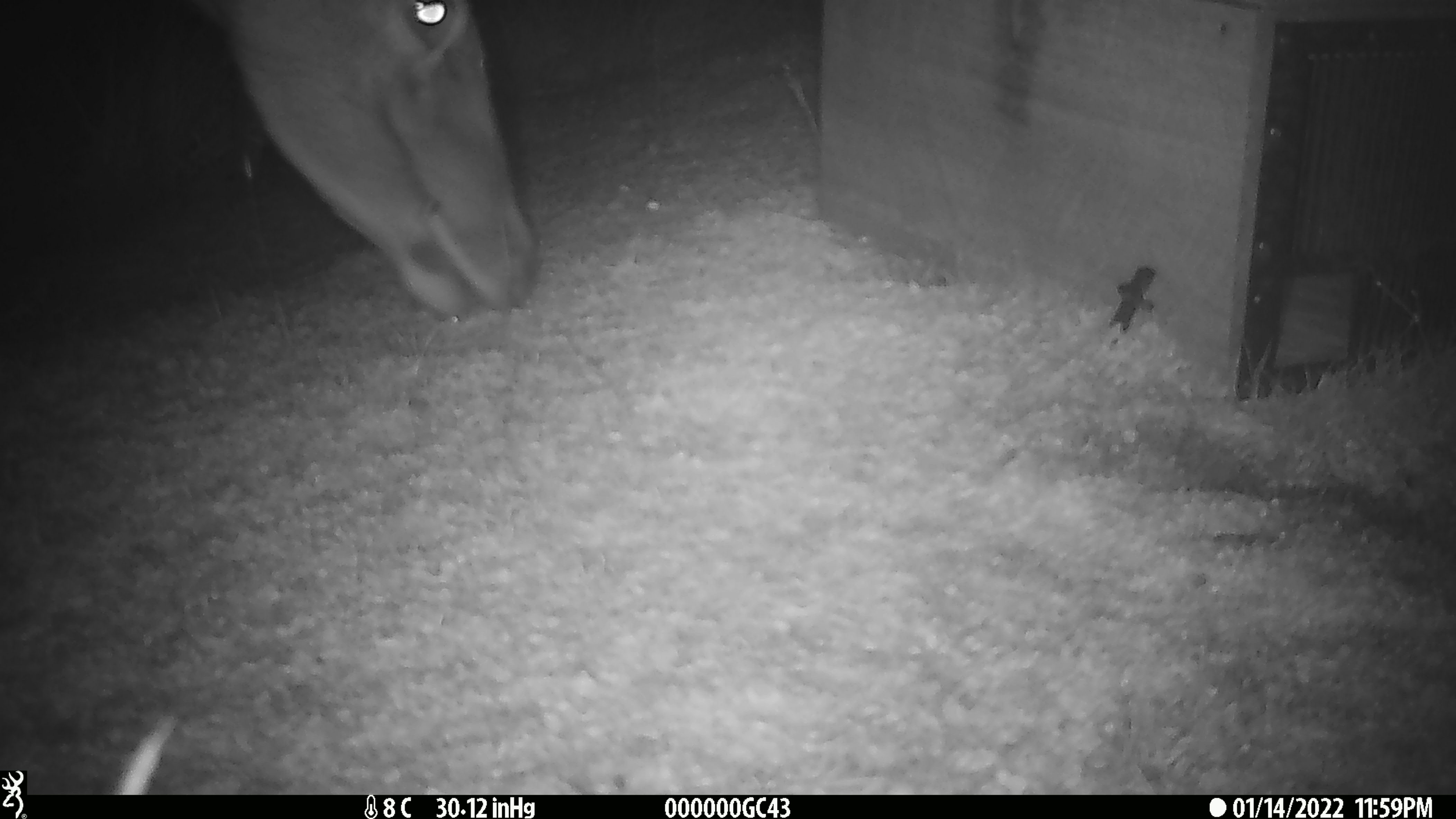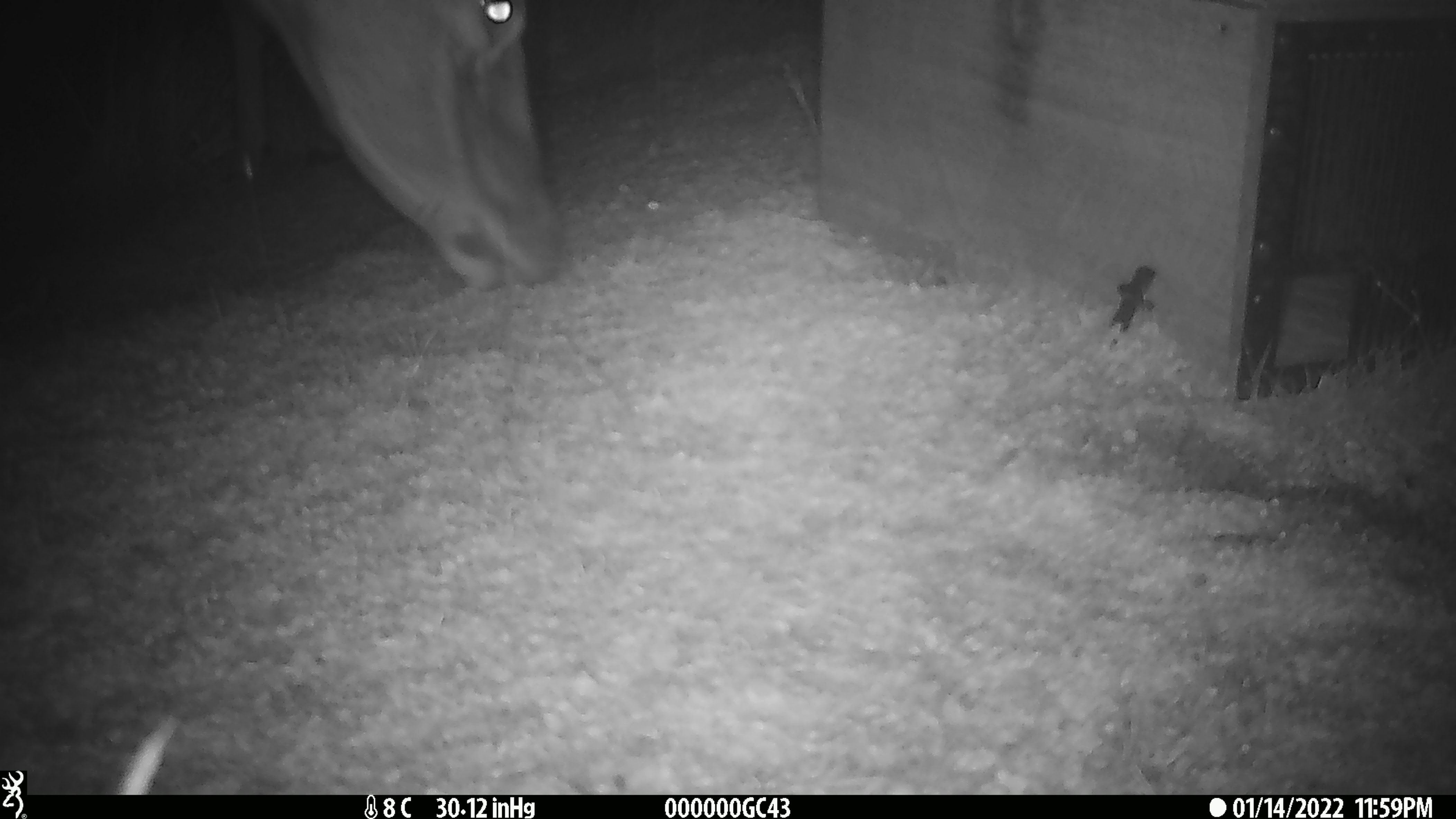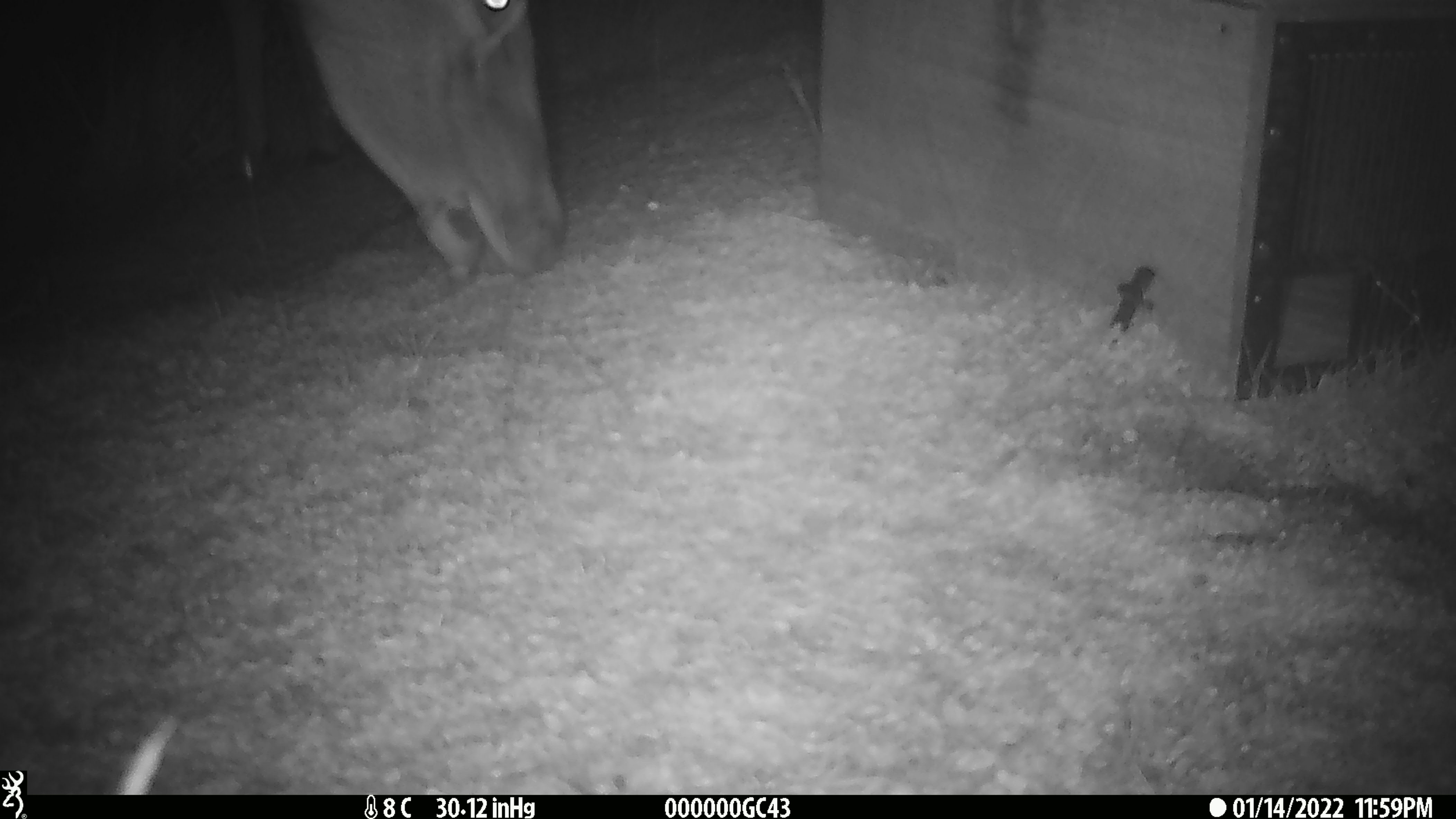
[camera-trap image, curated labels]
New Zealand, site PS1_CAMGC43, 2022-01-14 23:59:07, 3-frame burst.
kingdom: Animalia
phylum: Chordata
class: Mammalia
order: Artiodactyla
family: Cervidae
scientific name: Cervidae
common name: deer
Deer (Cervidae).